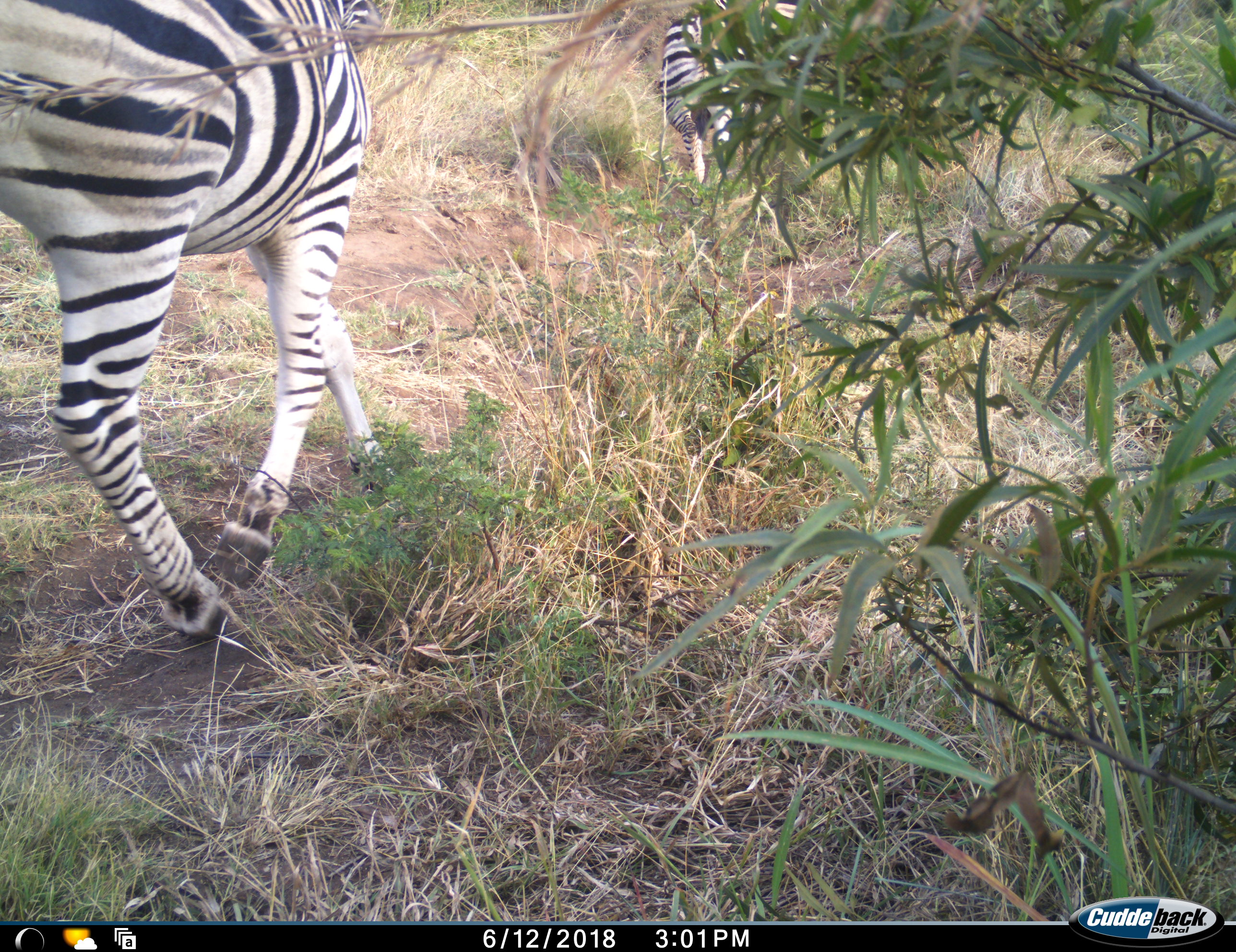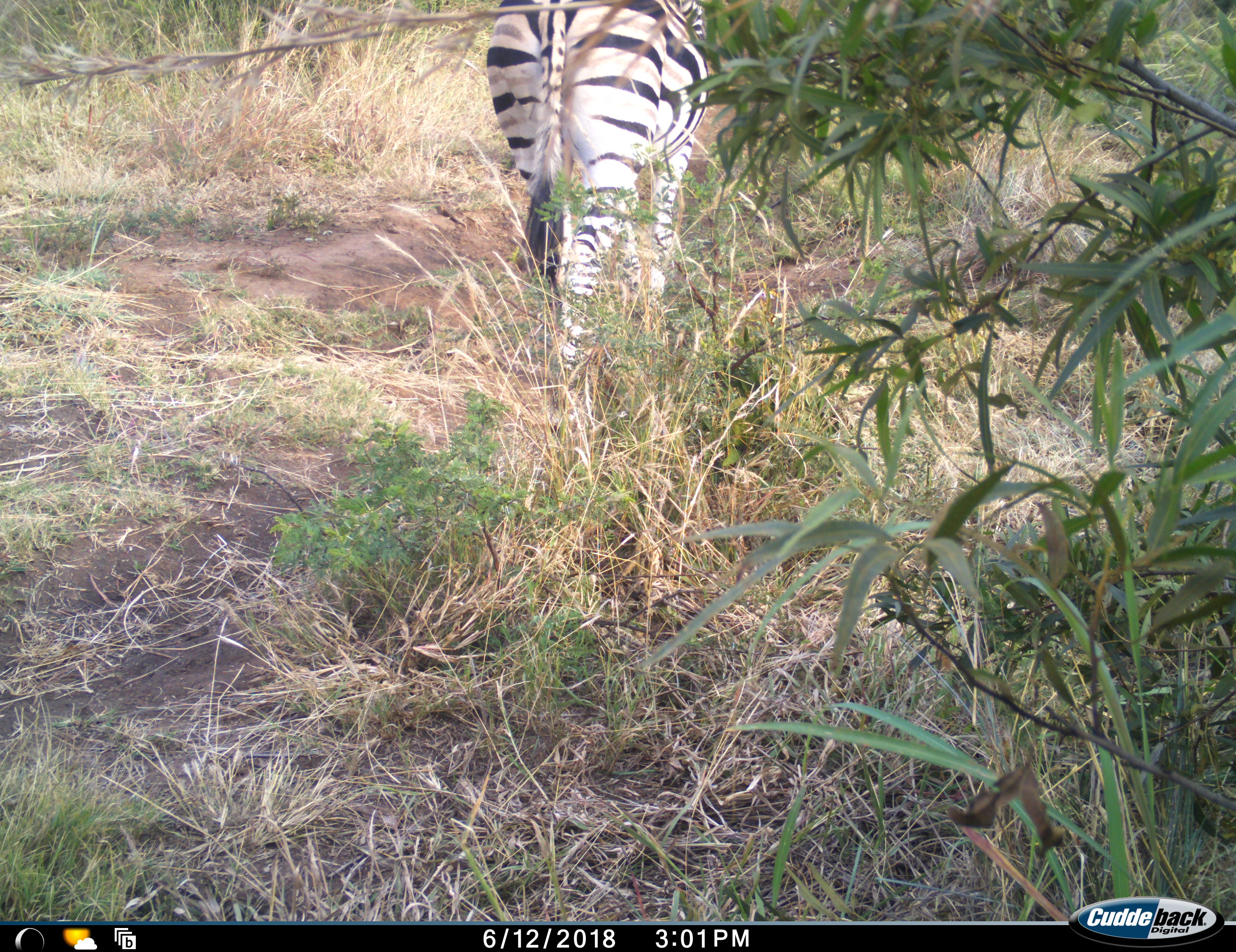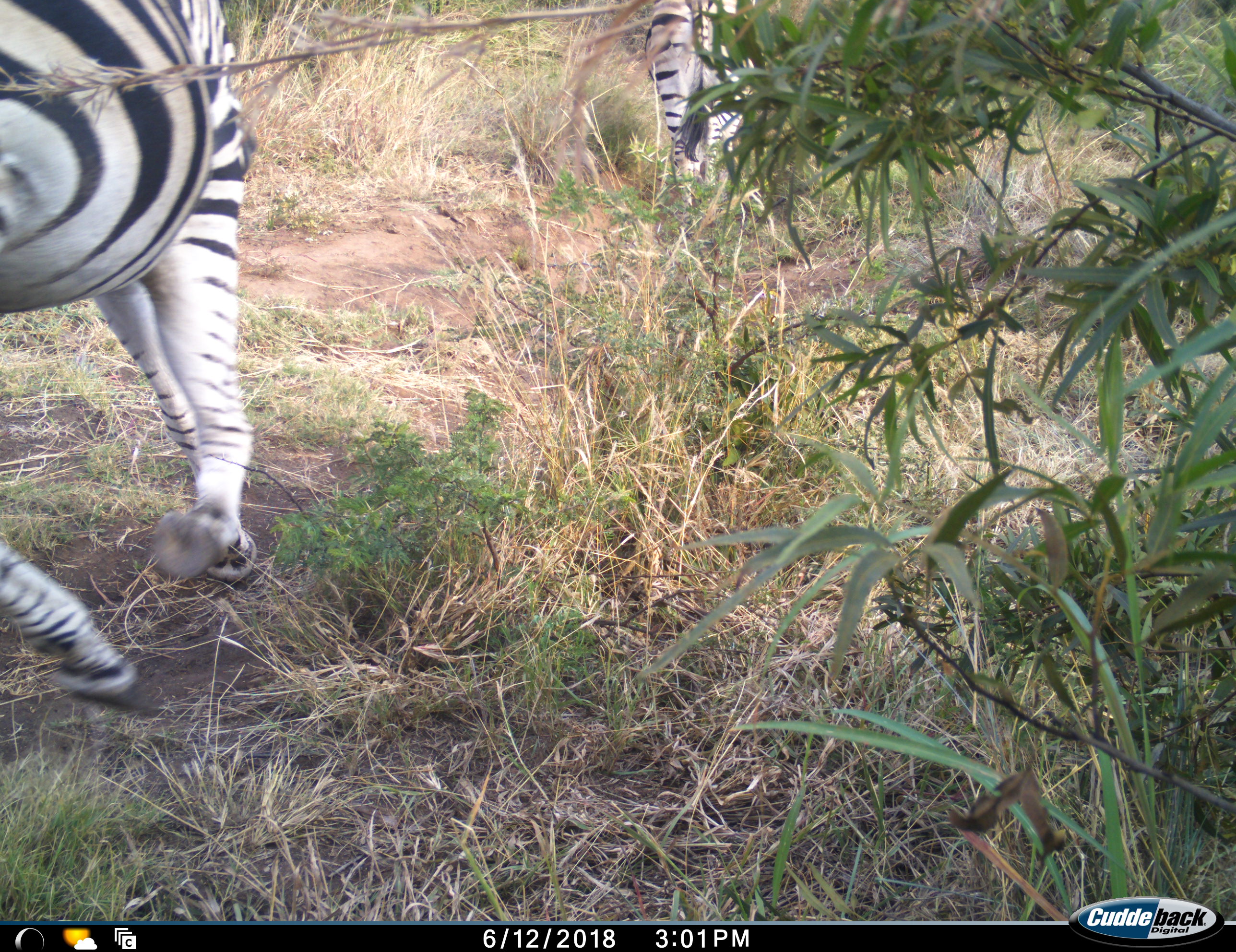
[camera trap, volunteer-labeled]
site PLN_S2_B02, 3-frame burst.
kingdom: Animalia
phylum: Chordata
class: Mammalia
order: Perissodactyla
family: Equidae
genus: Equus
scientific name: Equus quagga burchellii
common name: burchell's zebra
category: zebraburchells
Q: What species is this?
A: Zebraburchells (burchell's zebra) (Equus quagga burchellii).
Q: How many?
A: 2.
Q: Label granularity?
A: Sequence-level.